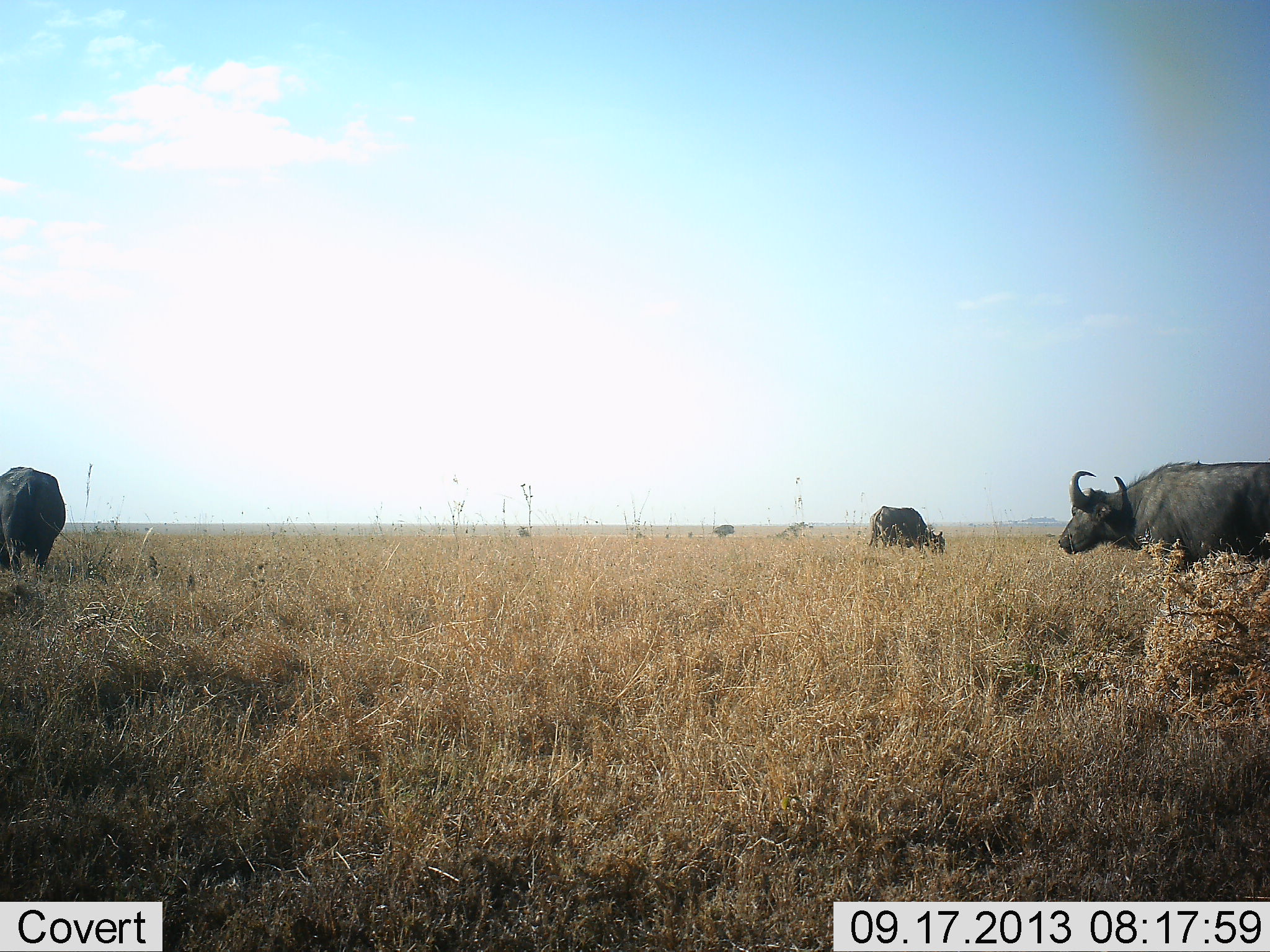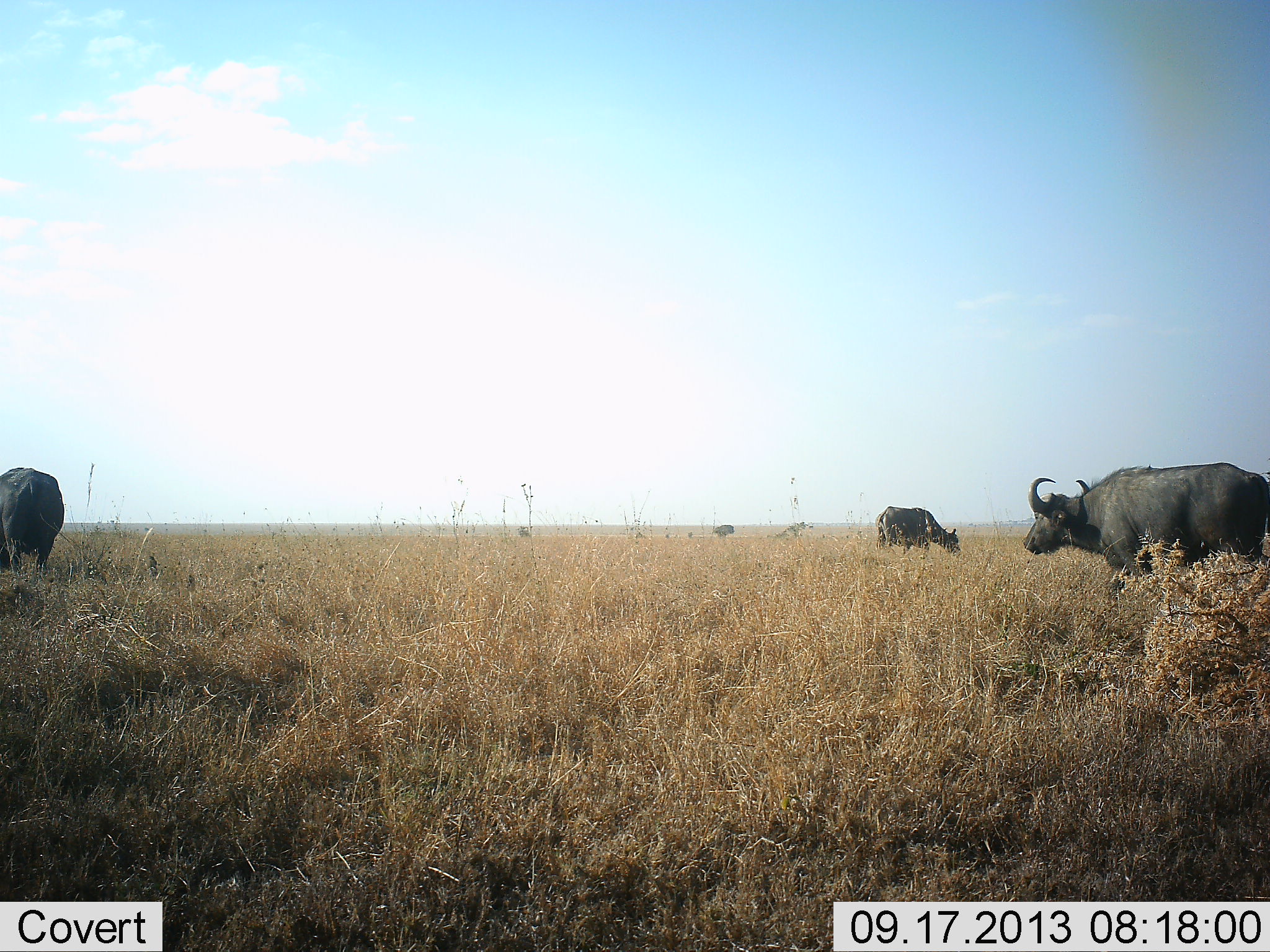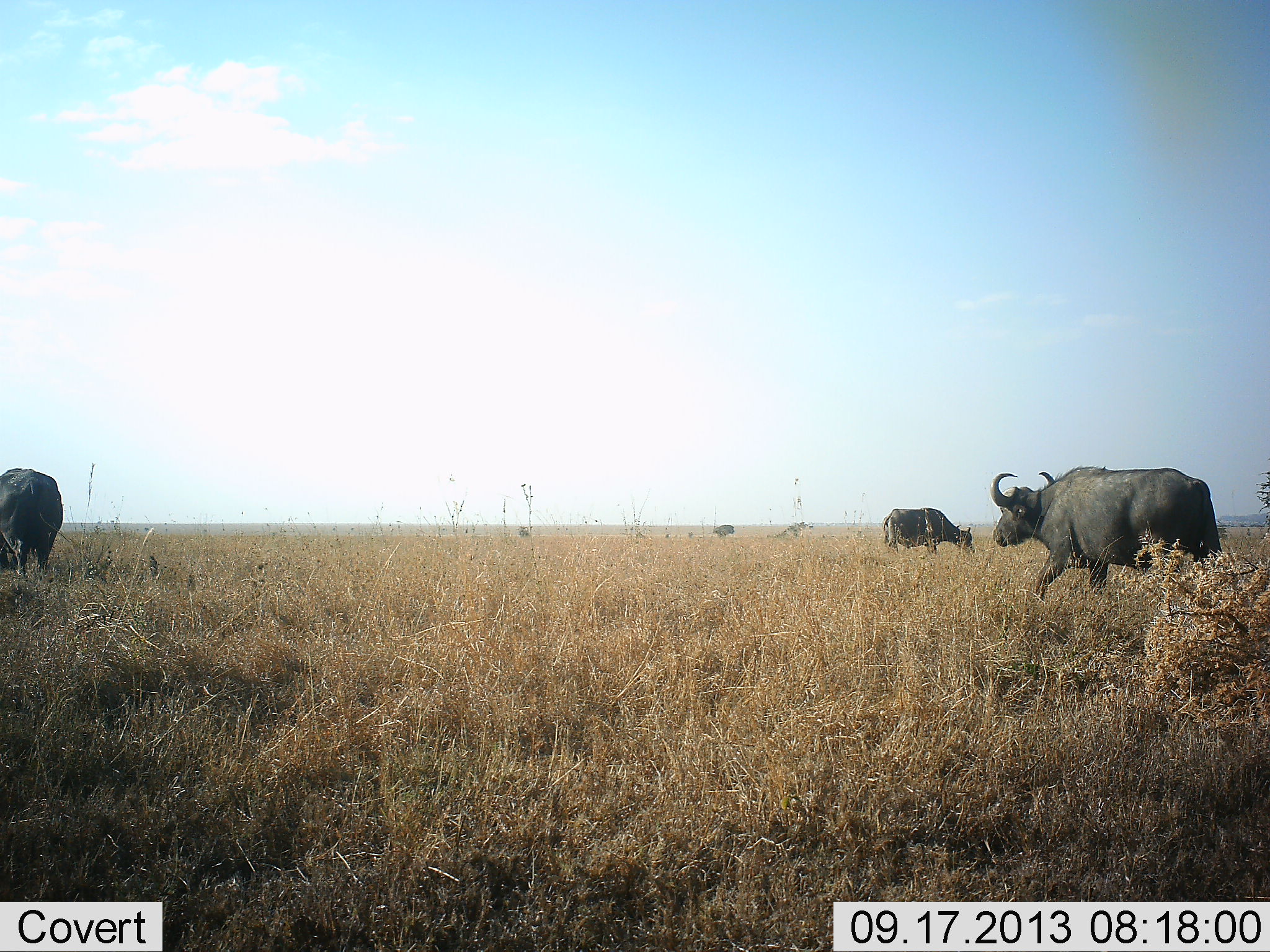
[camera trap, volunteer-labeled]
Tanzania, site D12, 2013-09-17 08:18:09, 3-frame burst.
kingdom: Animalia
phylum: Chordata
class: Mammalia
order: Artiodactyla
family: Bovidae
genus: Syncerus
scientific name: Syncerus caffer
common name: cape buffalo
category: buffalo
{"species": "buffalo (cape buffalo) (Syncerus caffer)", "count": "3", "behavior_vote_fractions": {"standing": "60%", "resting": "0%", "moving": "53%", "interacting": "0%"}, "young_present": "0%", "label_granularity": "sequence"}